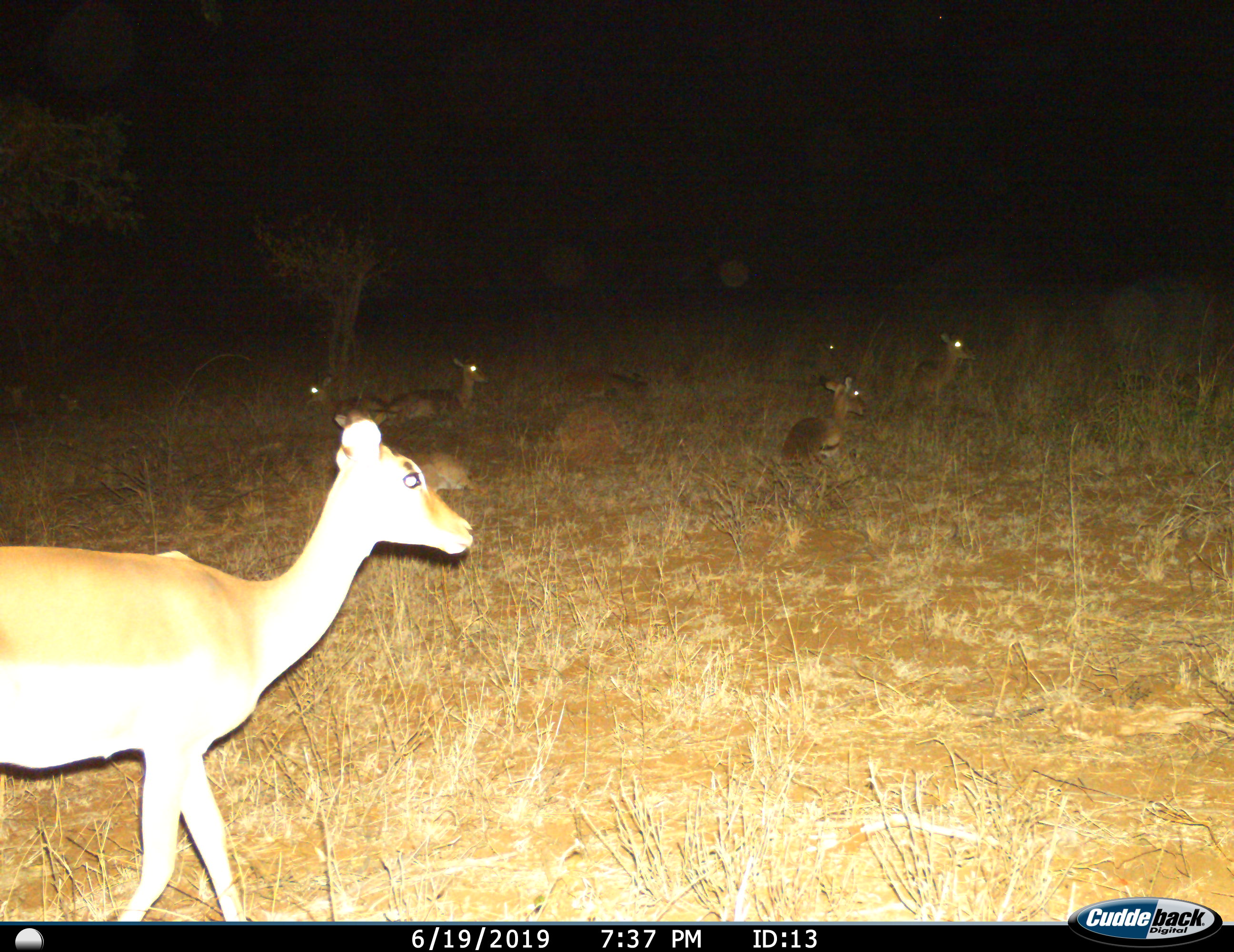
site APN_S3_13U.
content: unidentified animal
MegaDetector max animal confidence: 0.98